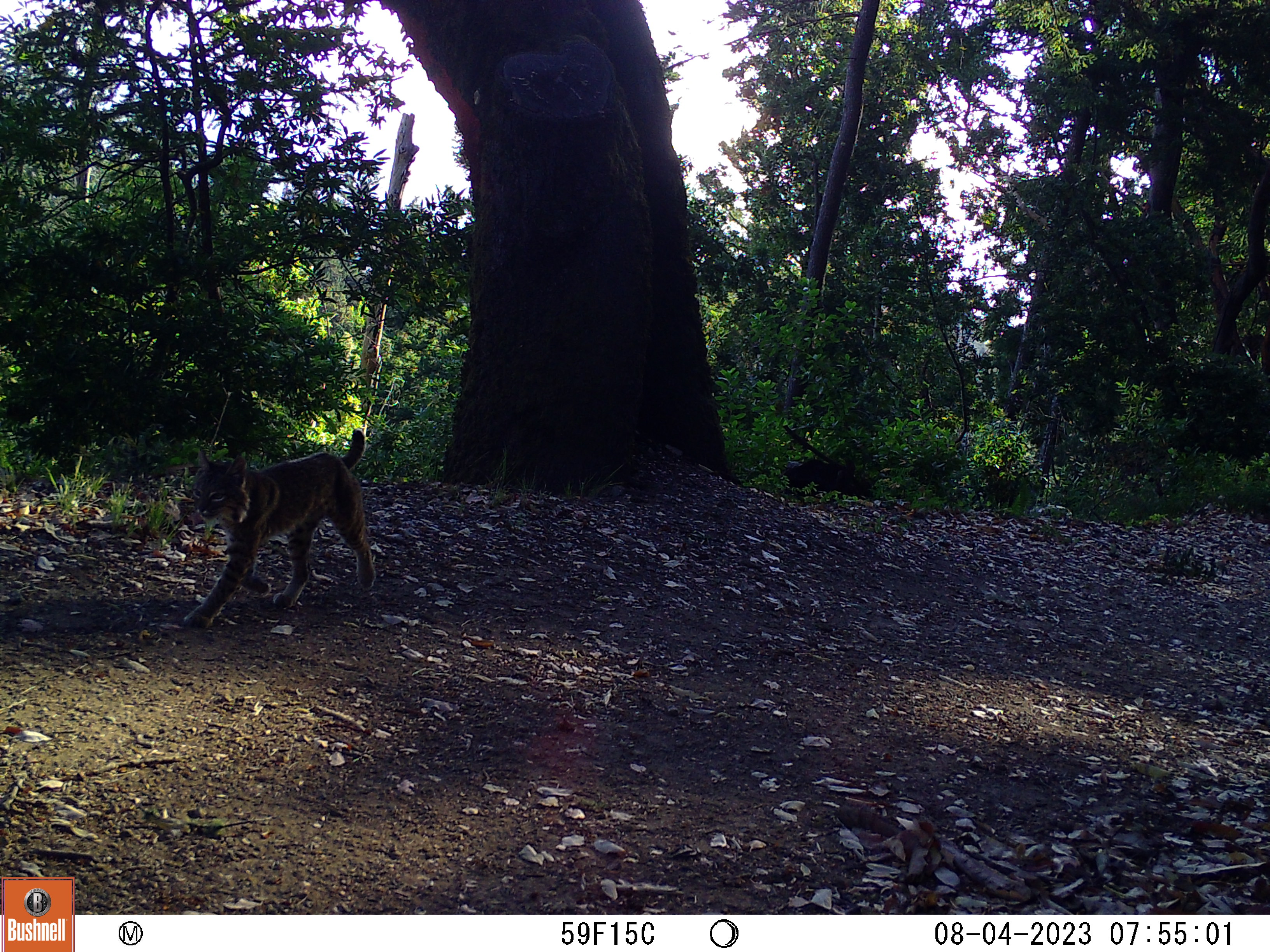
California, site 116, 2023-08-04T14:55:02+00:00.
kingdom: Animalia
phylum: Chordata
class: Mammalia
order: Carnivora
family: Felidae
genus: Lynx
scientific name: Lynx rufus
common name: bobcat